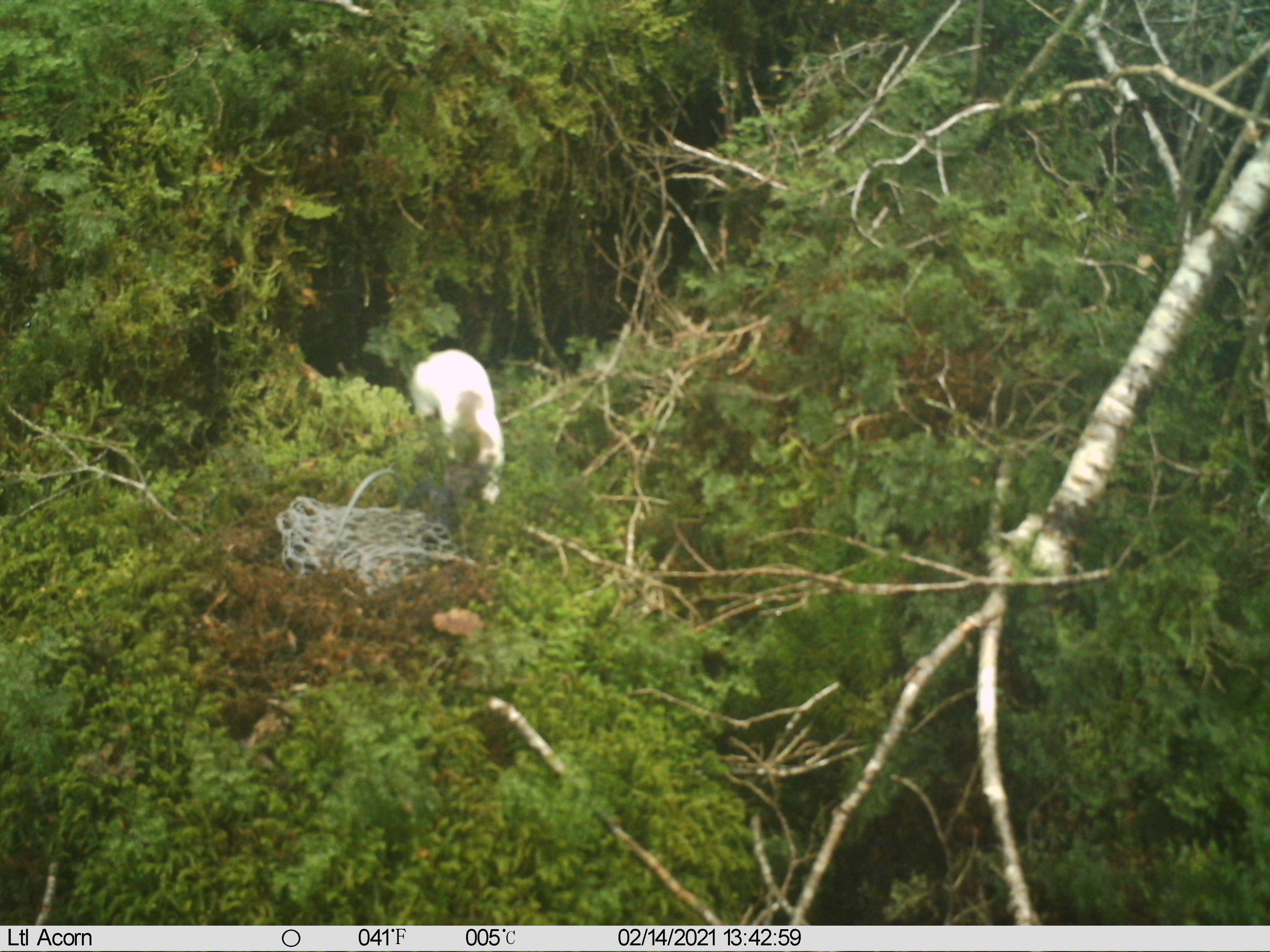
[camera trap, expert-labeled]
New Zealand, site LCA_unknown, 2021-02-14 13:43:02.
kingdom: Animalia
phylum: Chordata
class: Mammalia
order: Carnivora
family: Mustelidae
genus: Mustela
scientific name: Mustela erminea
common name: stoat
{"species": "stoat (Mustela erminea)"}